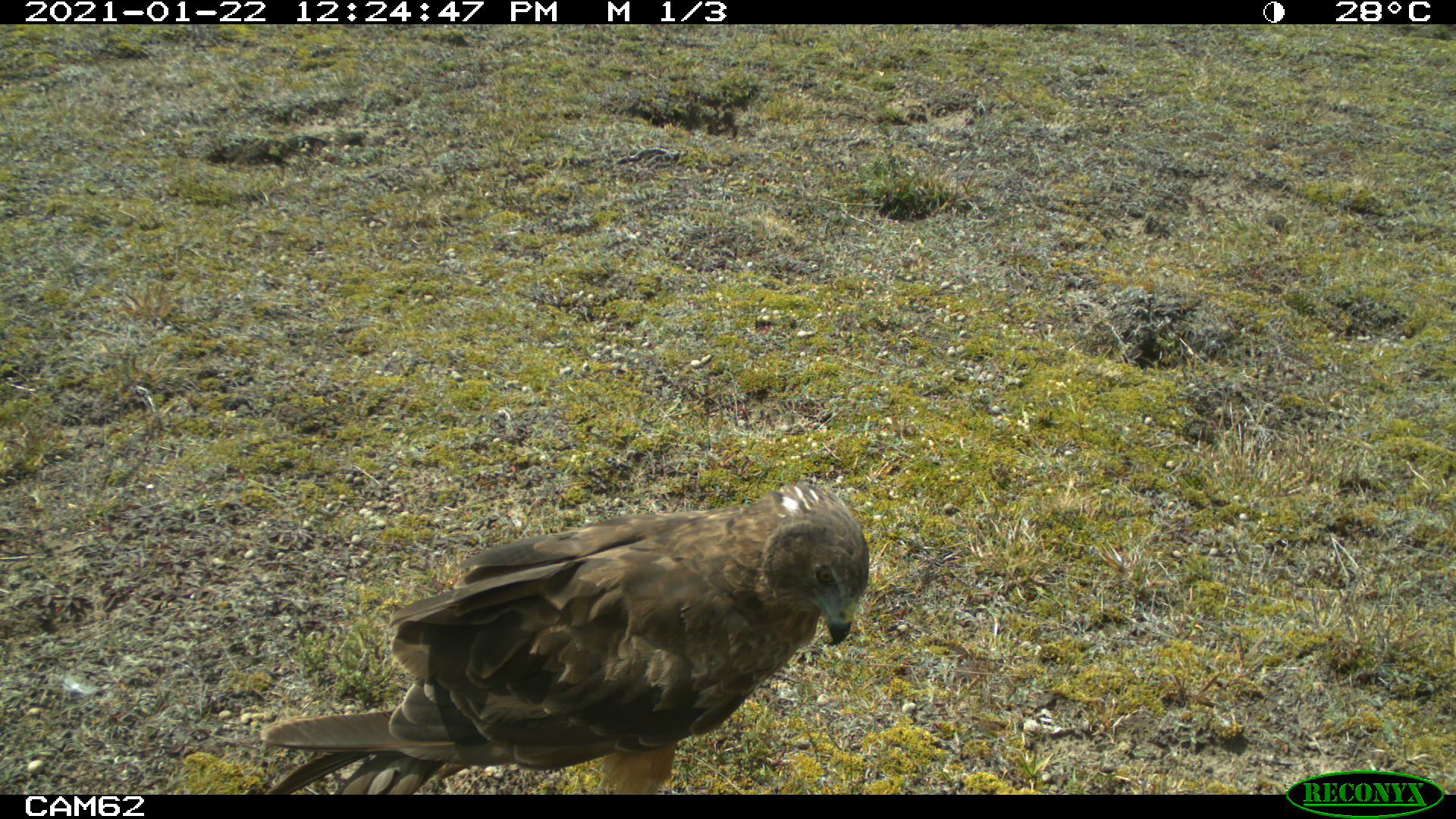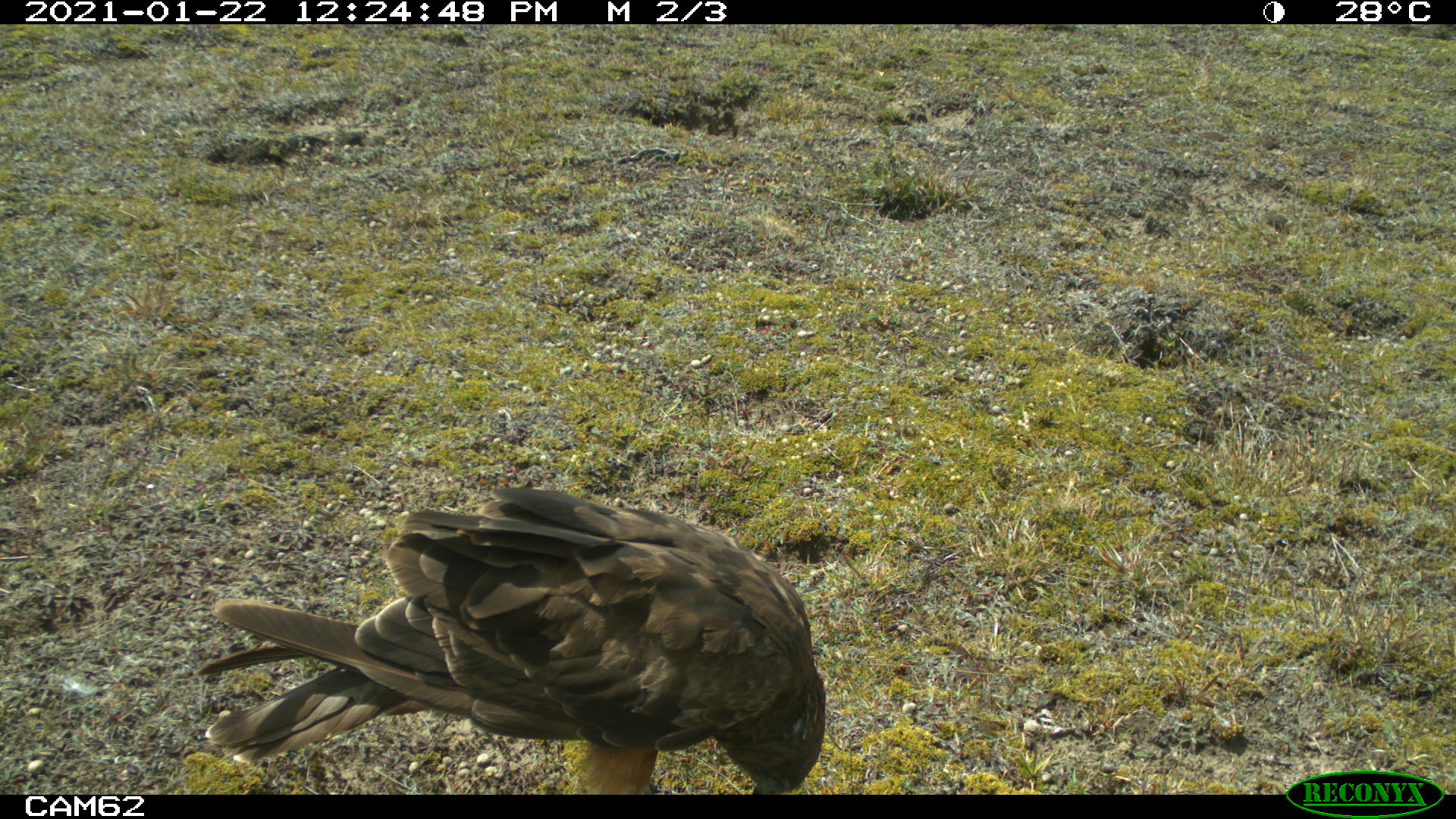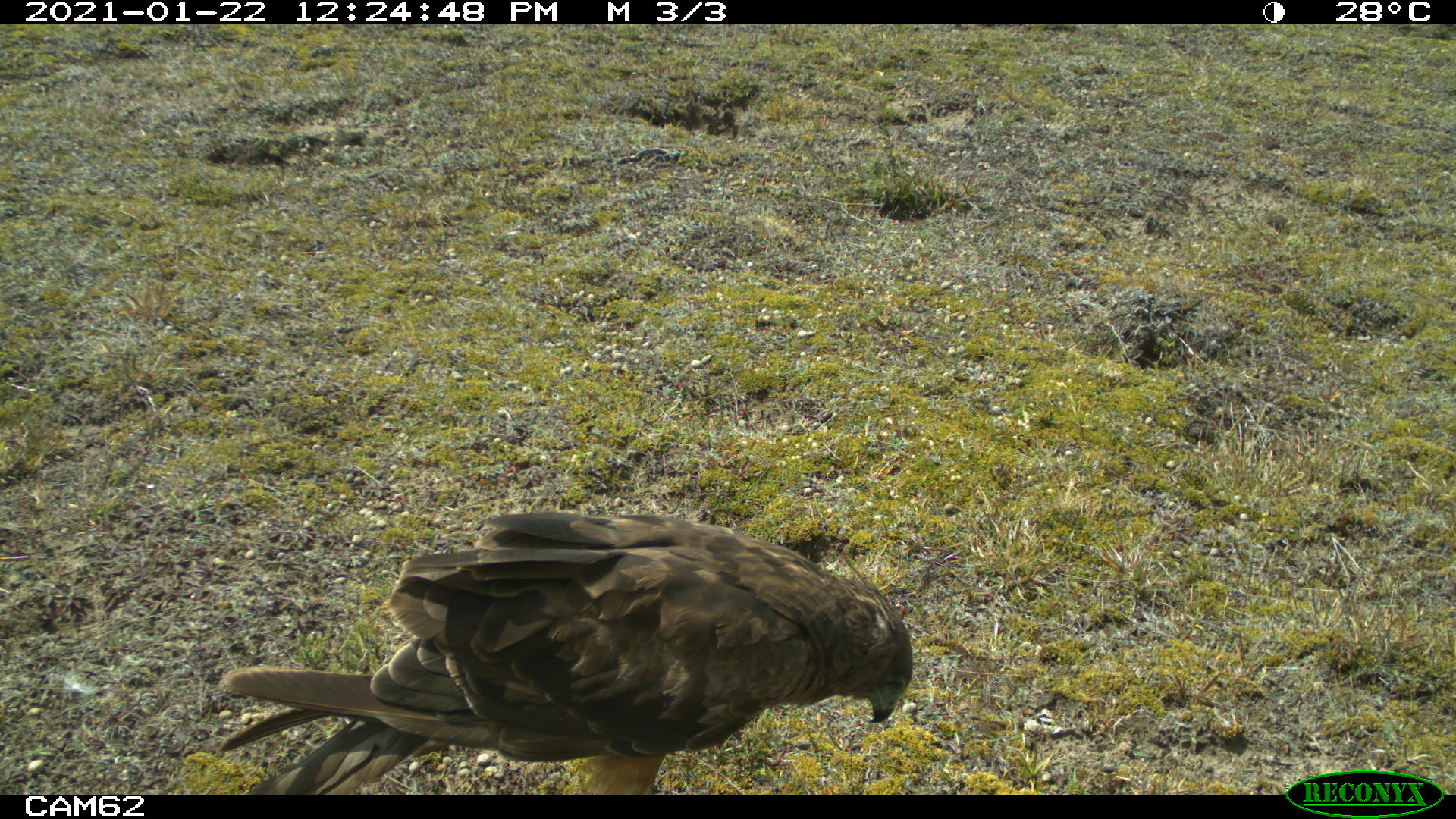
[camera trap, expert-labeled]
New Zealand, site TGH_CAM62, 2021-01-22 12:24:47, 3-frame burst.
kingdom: Animalia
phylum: Chordata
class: Aves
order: Accipitriformes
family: Accipitridae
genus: Circus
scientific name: Circus approximans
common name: swamp harrier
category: harrier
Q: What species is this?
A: Harrier (swamp harrier) (Circus approximans).